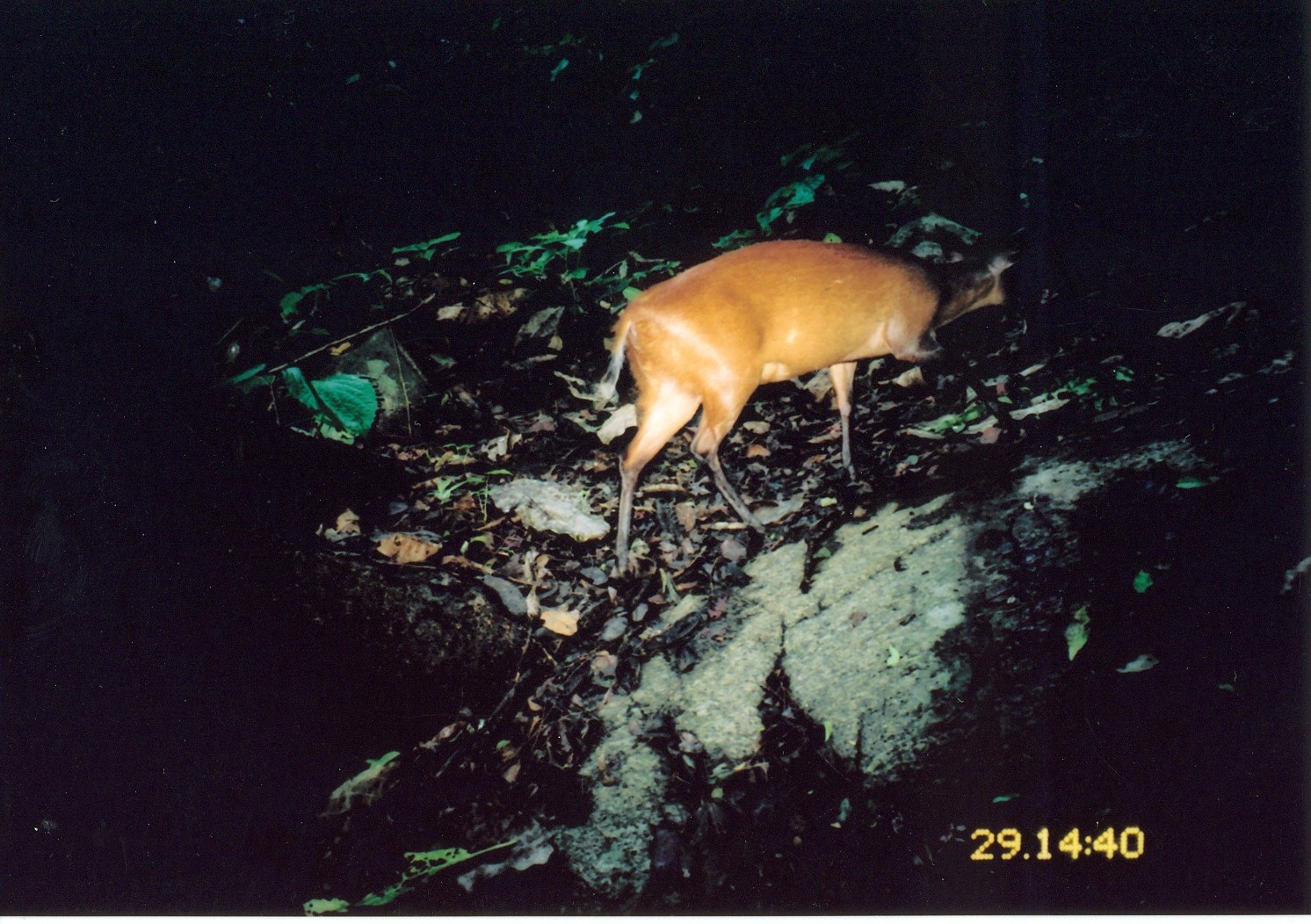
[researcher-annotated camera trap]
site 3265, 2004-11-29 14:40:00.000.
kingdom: Animalia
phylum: Chordata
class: Mammalia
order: Artiodactyla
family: Bovidae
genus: Cephalophus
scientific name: Cephalophus harveyi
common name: harvey's duiker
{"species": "Cephalophus harveyi (harvey's duiker)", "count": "1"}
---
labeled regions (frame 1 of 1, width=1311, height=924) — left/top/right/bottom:
cephalophus harveyi: 581/226/1019/575